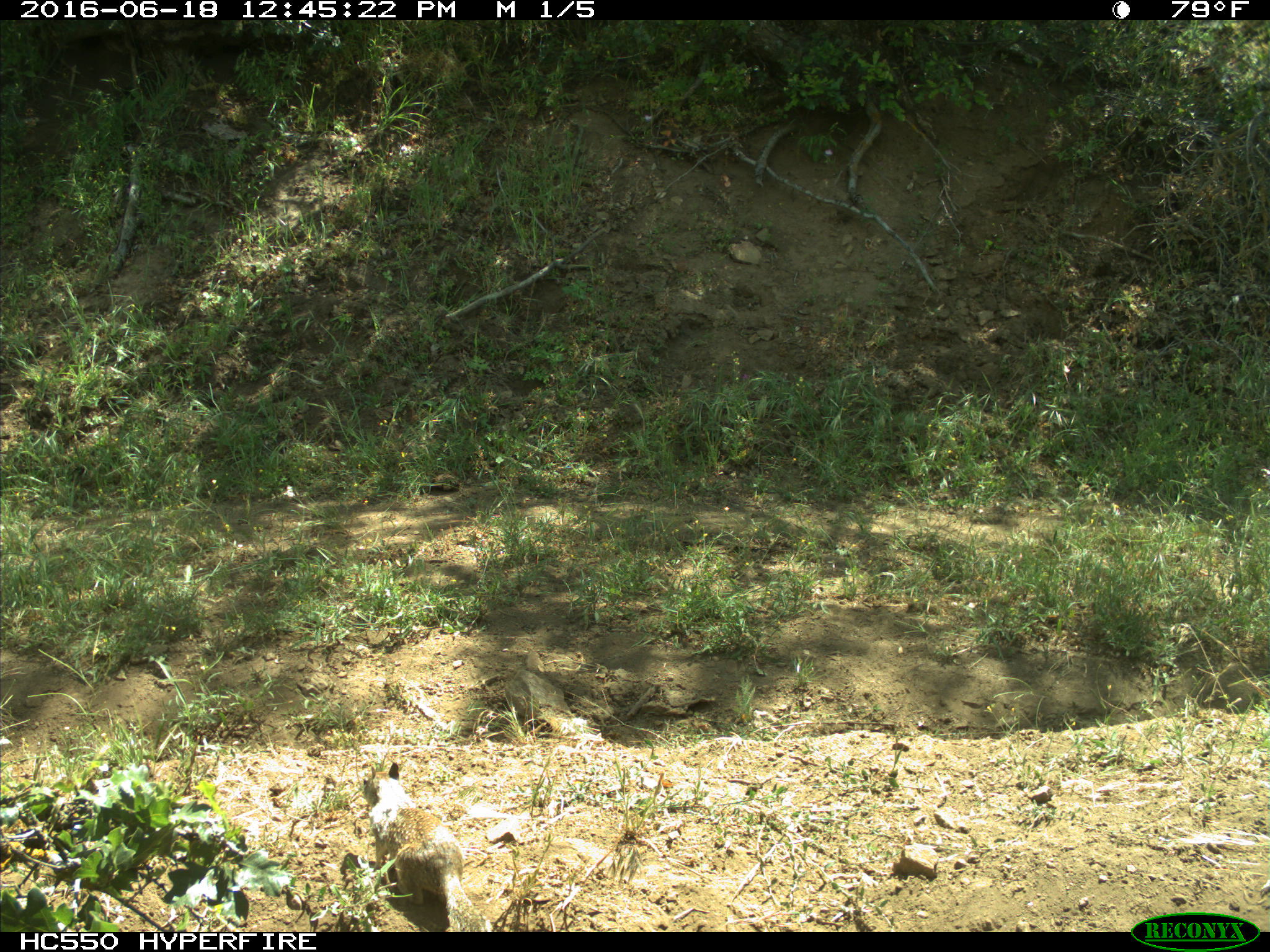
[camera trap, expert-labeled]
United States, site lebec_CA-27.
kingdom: Animalia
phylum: Chordata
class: Mammalia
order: Rodentia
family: Sciuridae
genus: Otospermophilus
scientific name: Otospermophilus beecheyi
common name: california ground squirrel